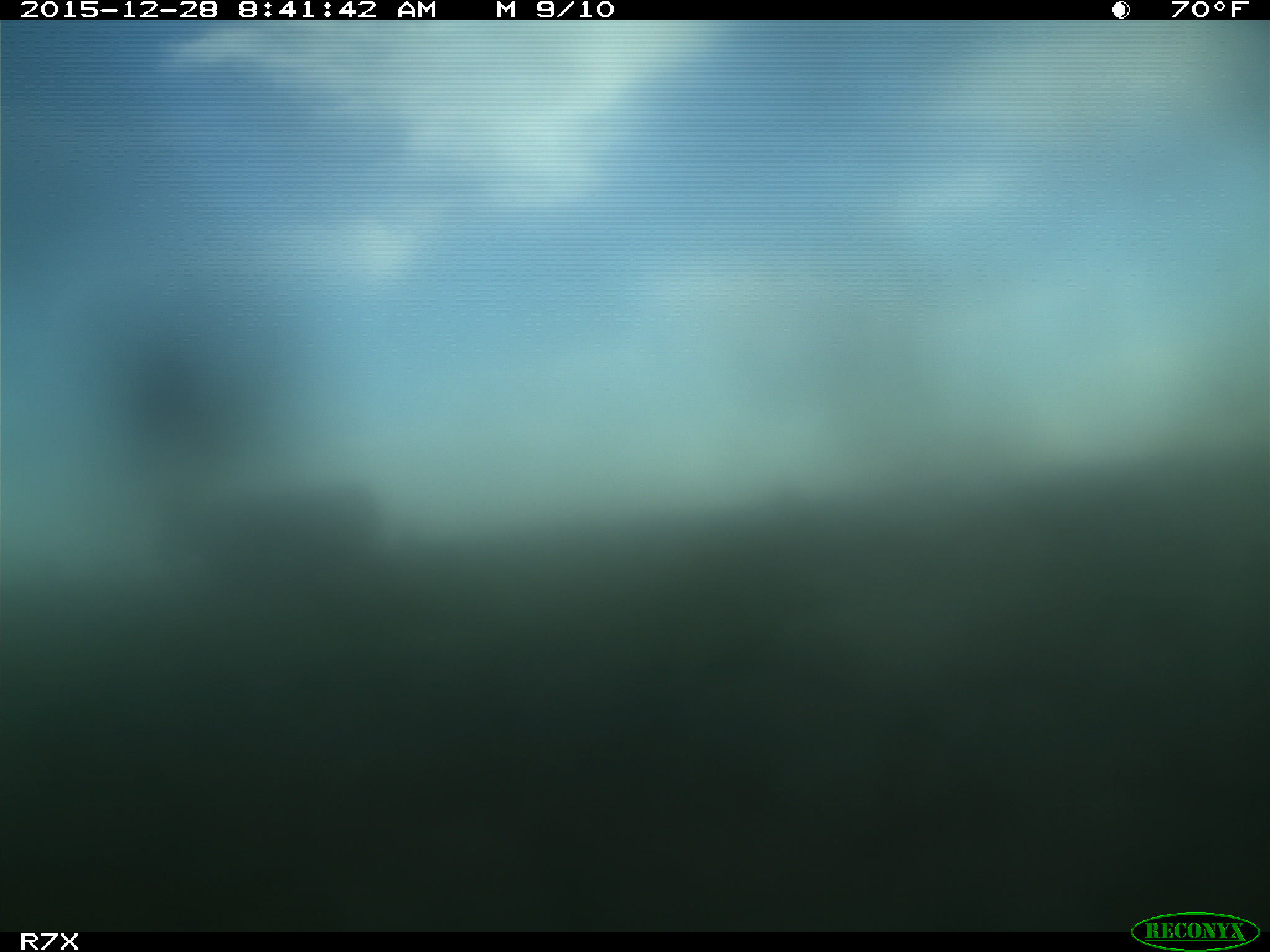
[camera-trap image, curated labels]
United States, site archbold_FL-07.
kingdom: Animalia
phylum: Chordata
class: Mammalia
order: Artiodactyla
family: Bovidae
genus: Bos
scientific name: Bos taurus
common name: domestic cow